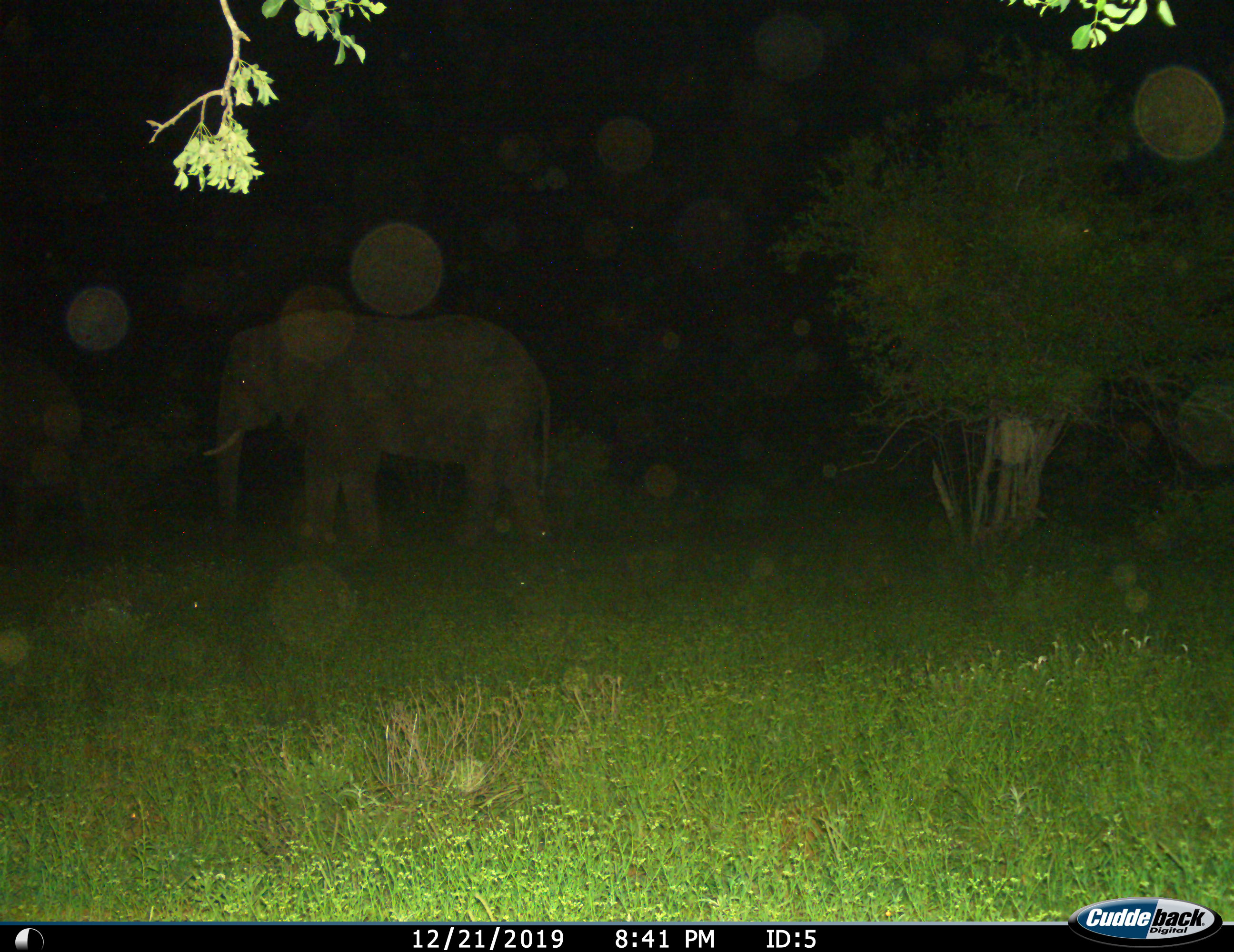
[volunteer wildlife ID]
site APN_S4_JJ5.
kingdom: Animalia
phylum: Chordata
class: Mammalia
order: Proboscidea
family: Elephantidae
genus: Loxodonta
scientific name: Loxodonta africana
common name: african bush elephant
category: elephant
Elephant (african bush elephant) (Loxodonta africana), count 1. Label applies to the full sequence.